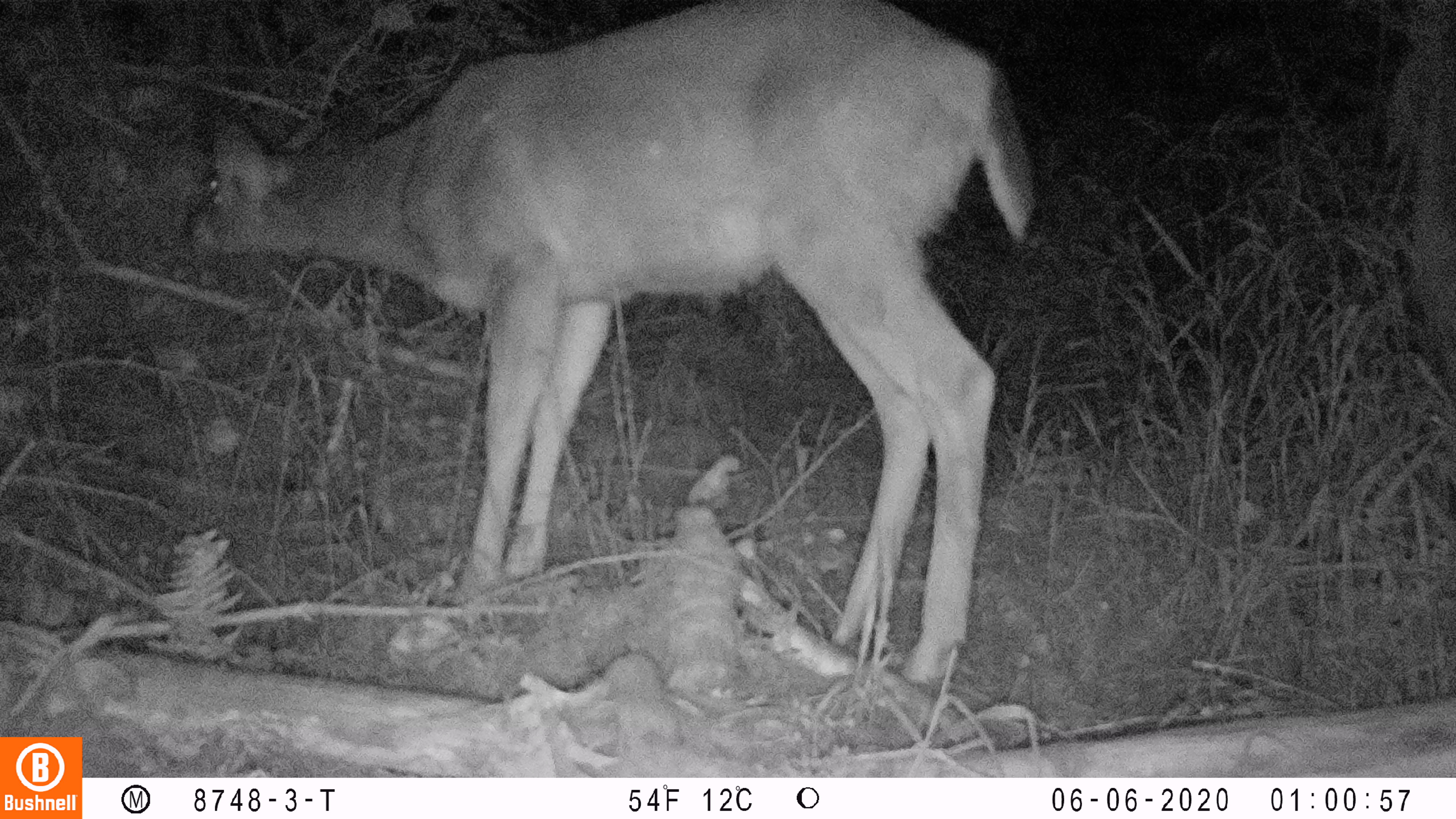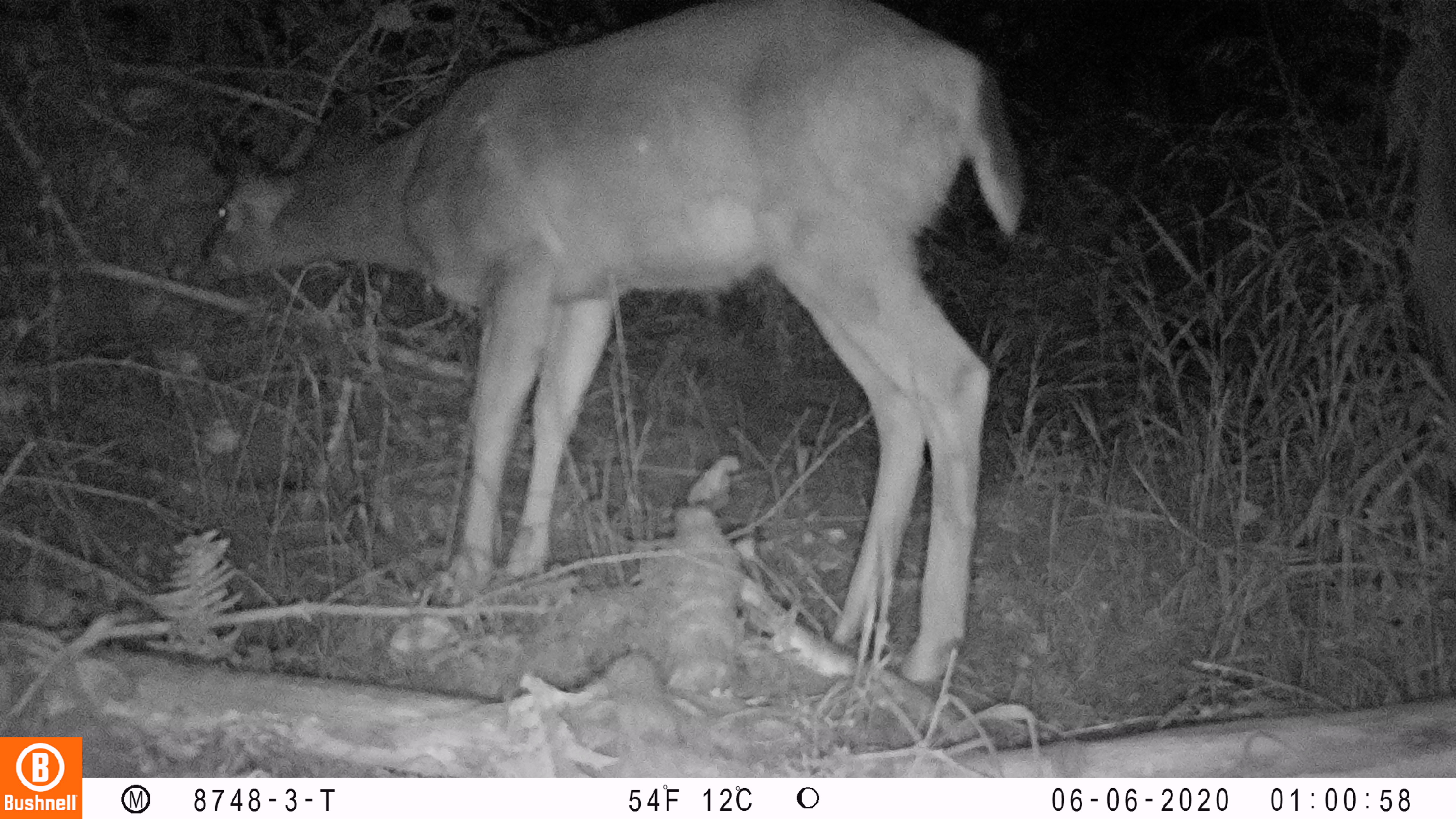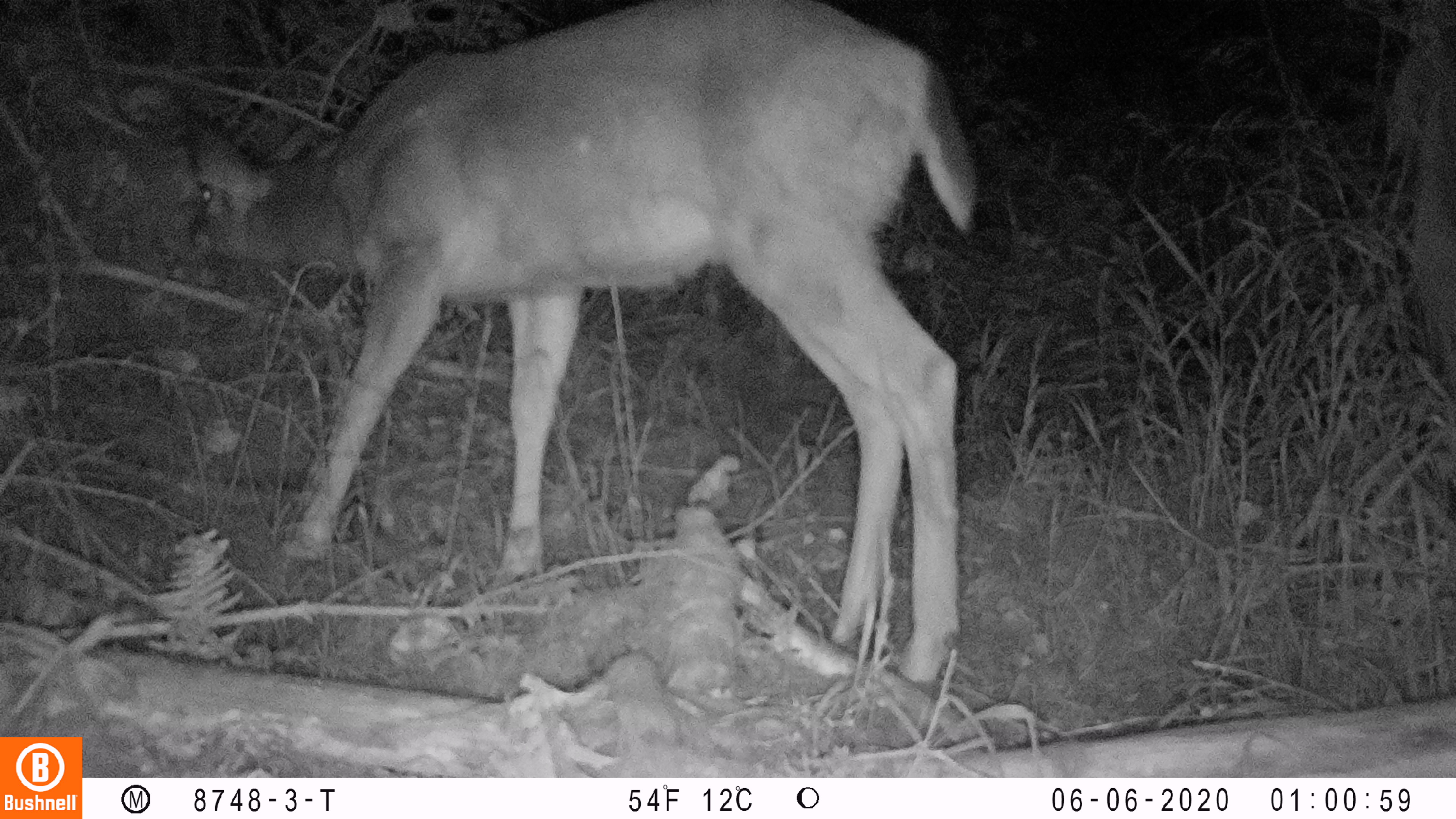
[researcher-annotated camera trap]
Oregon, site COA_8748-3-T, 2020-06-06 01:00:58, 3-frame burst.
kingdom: Animalia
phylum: Chordata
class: Mammalia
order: Artiodactyla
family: Cervidae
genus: Odocoileus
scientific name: Odocoileus hemionus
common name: black-tailed deer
Black-tailed deer (Odocoileus hemionus).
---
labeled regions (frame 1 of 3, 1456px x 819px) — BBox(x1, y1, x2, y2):
black-tailed deer: BBox(175, 0, 1041, 681)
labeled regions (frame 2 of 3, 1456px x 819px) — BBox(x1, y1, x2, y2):
black-tailed deer: BBox(184, 2, 1024, 685)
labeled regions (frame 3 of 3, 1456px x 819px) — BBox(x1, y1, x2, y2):
black-tailed deer: BBox(173, 2, 990, 683)